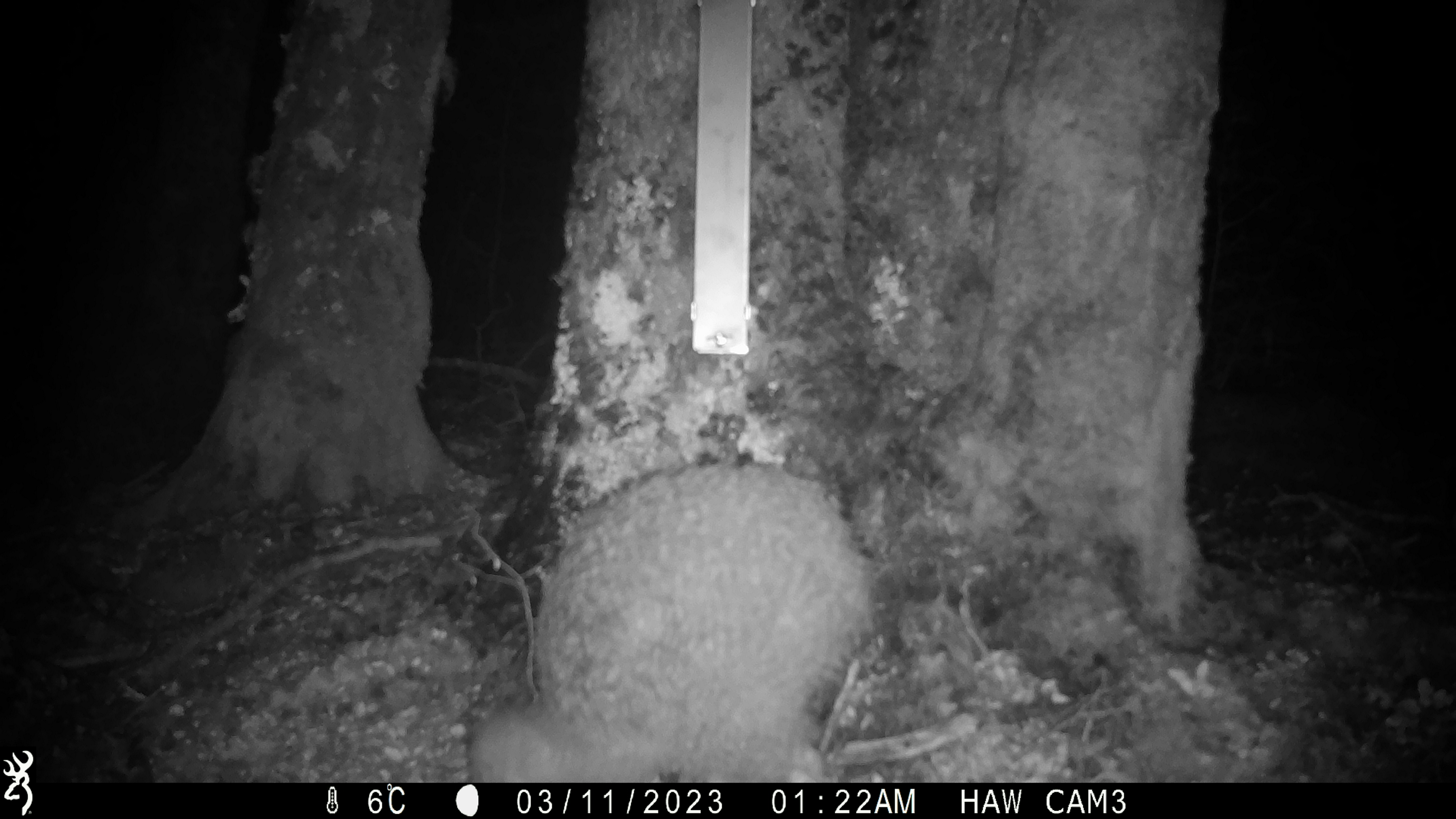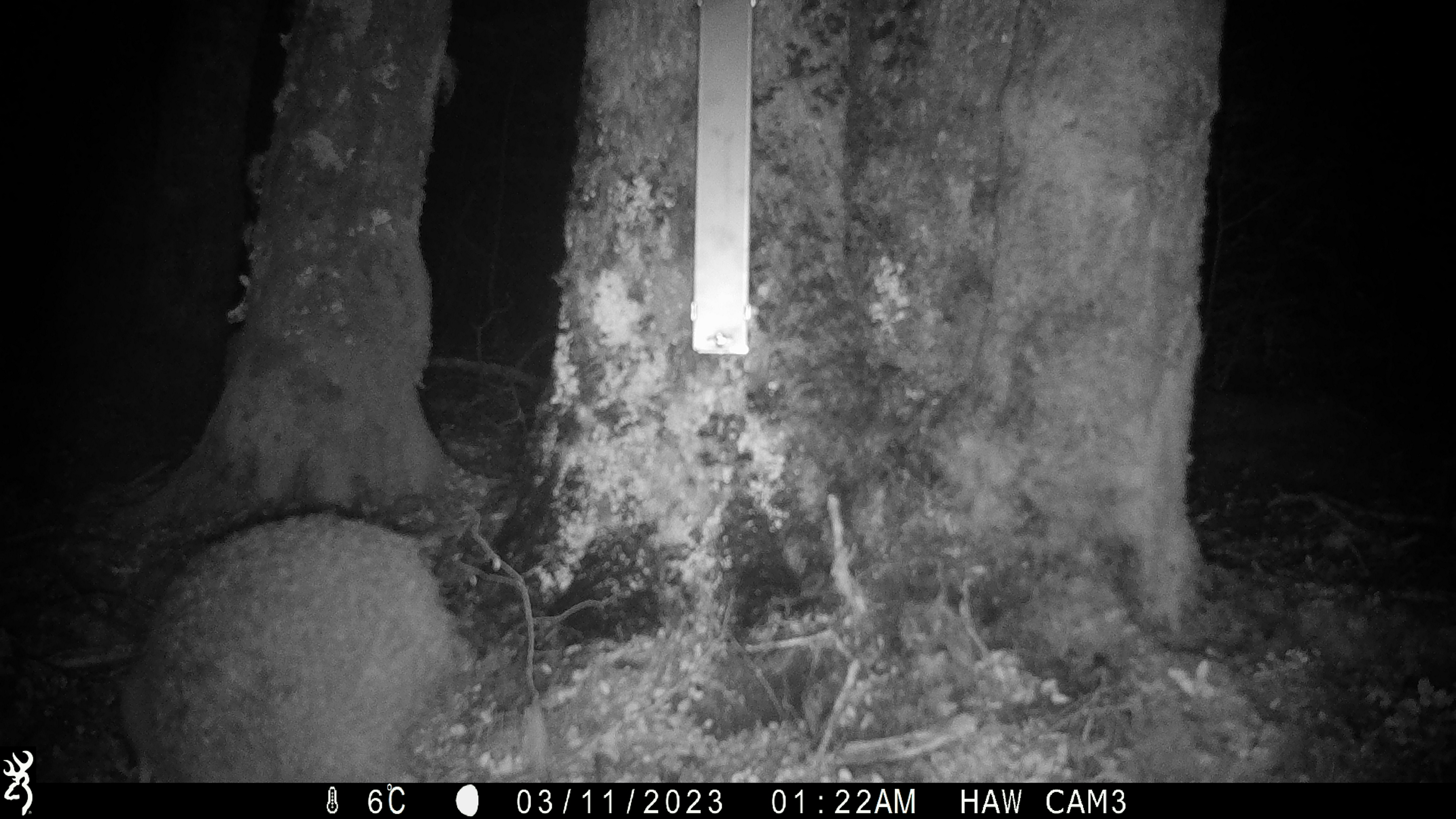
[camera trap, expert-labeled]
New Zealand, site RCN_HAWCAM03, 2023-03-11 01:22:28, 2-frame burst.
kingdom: Animalia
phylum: Chordata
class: Aves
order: Apterygiformes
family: Apterygidae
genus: Apteryx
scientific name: Apteryx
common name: kiwi